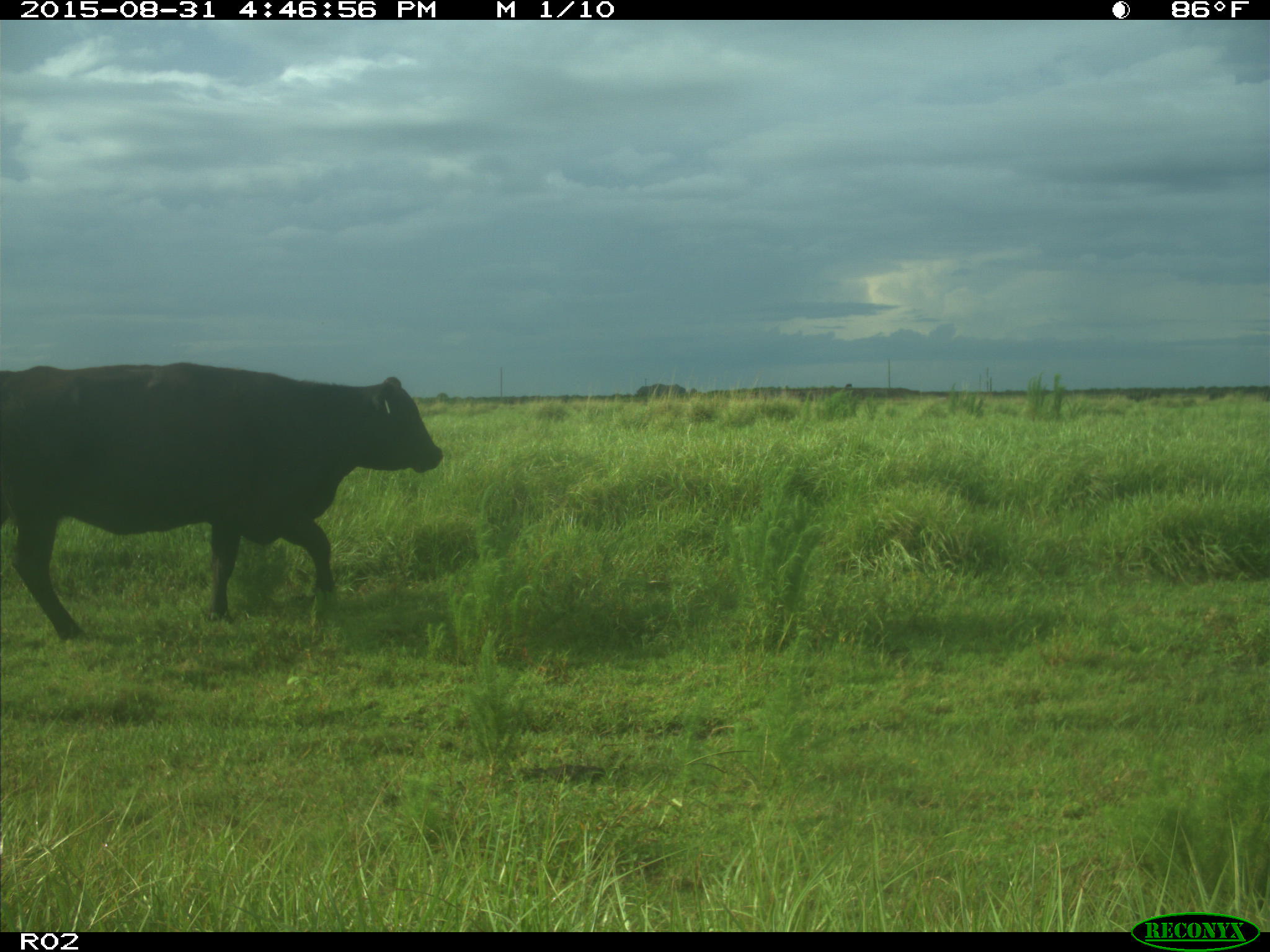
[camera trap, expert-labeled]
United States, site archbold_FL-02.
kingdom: Animalia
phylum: Chordata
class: Mammalia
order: Artiodactyla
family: Bovidae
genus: Bos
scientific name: Bos taurus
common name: domestic cow